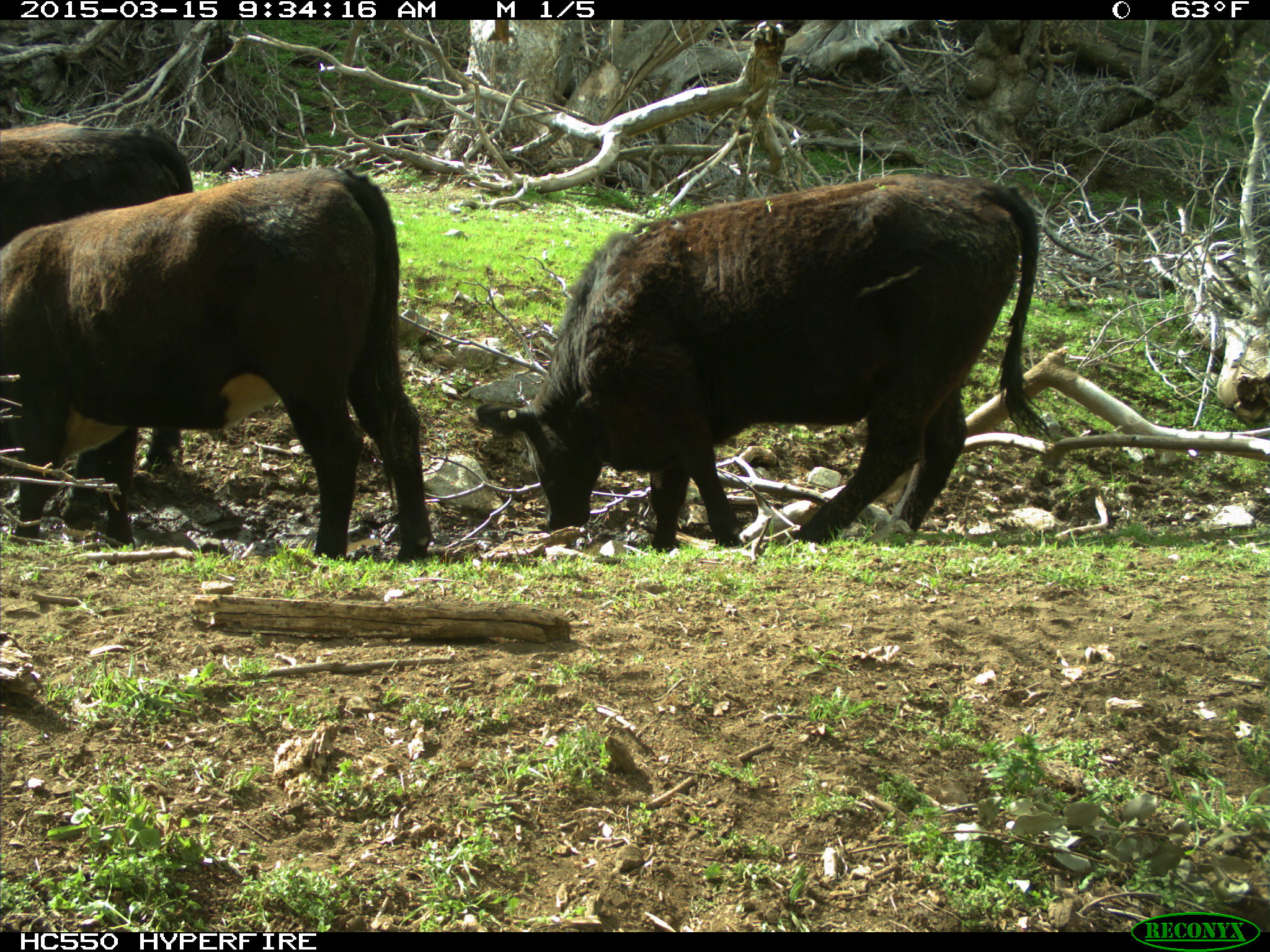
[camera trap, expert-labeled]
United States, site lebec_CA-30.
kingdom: Animalia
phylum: Chordata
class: Mammalia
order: Artiodactyla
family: Bovidae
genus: Bos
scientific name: Bos taurus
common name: domestic cow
Bos taurus (domestic cow).